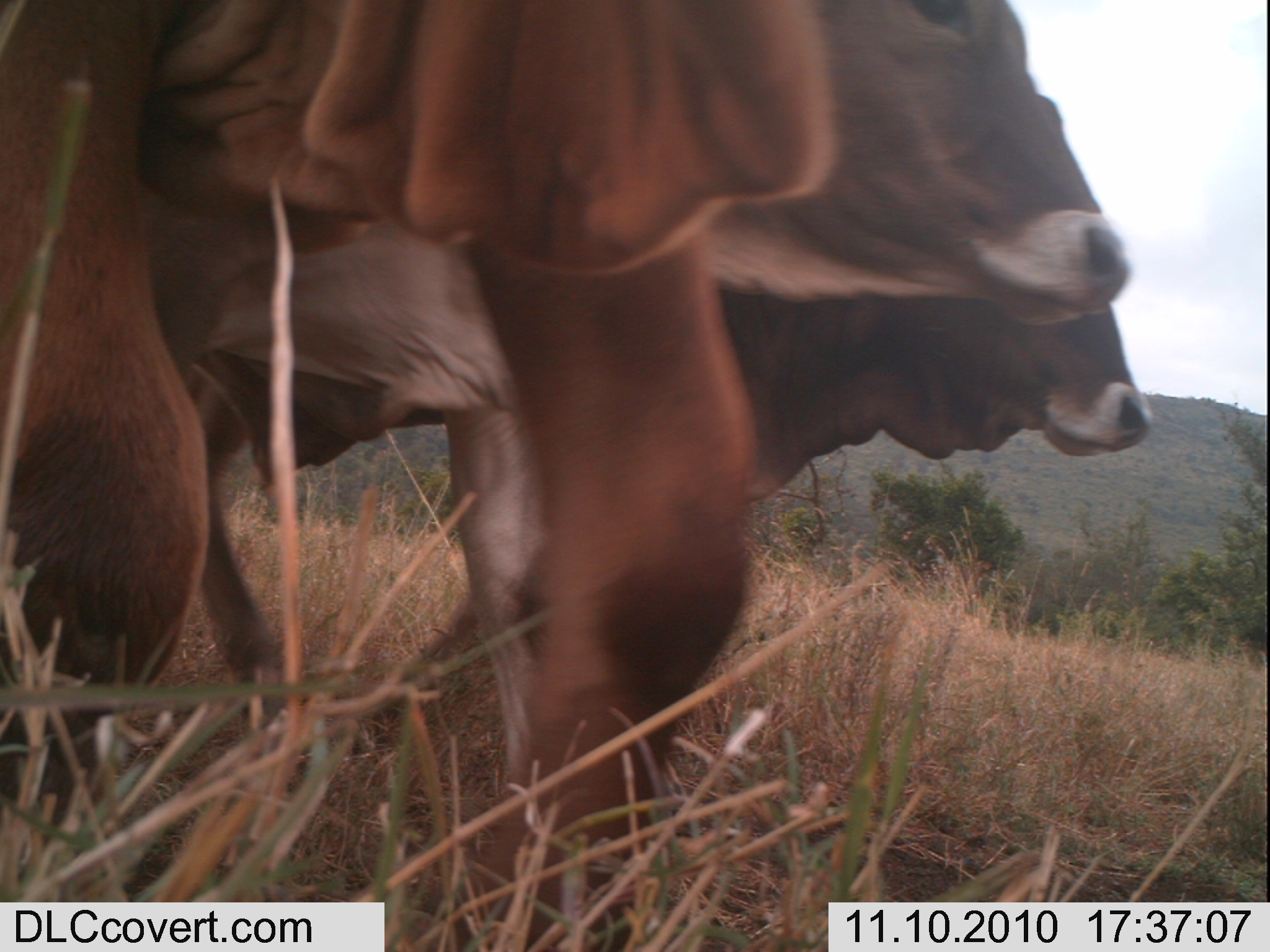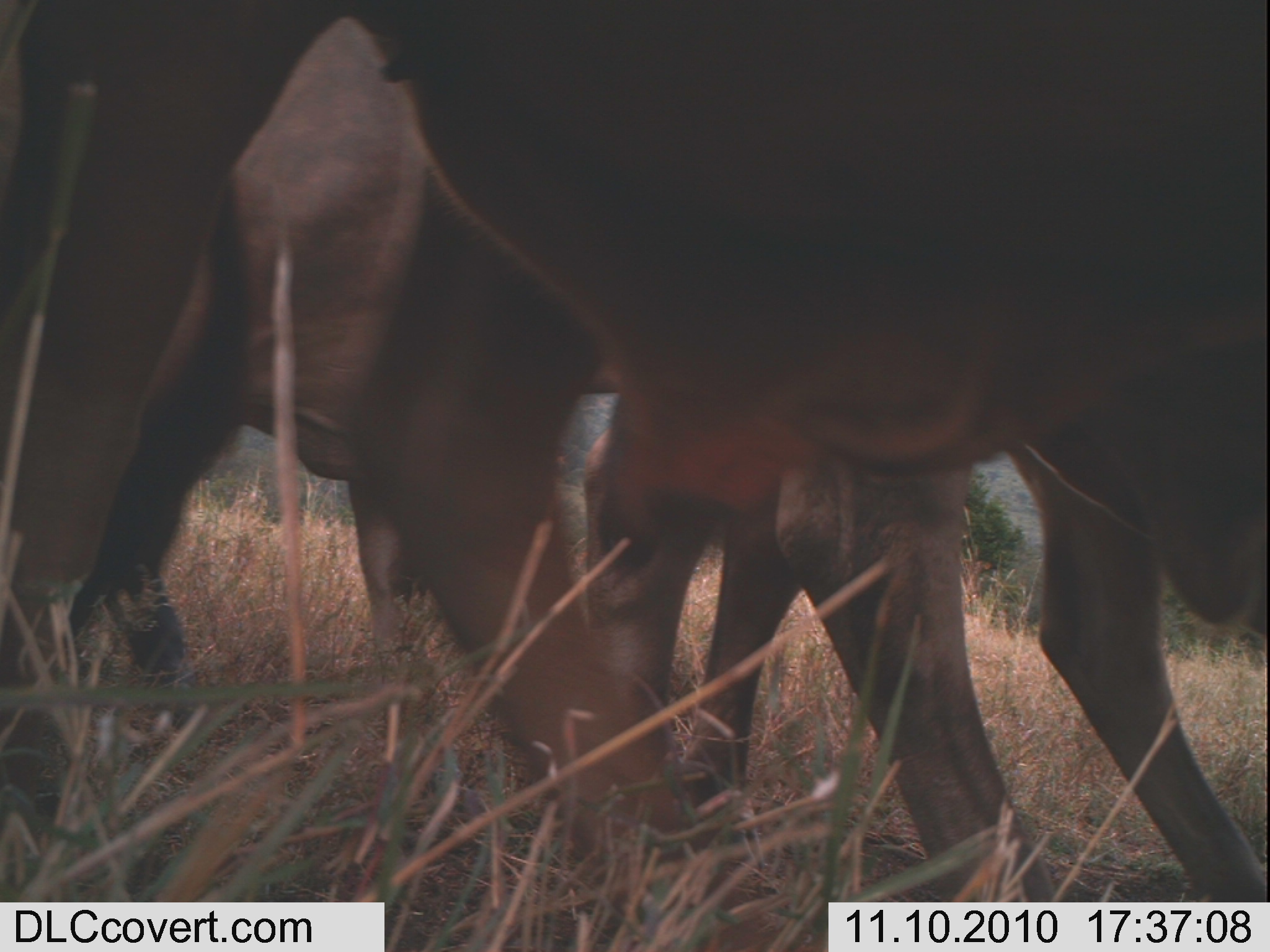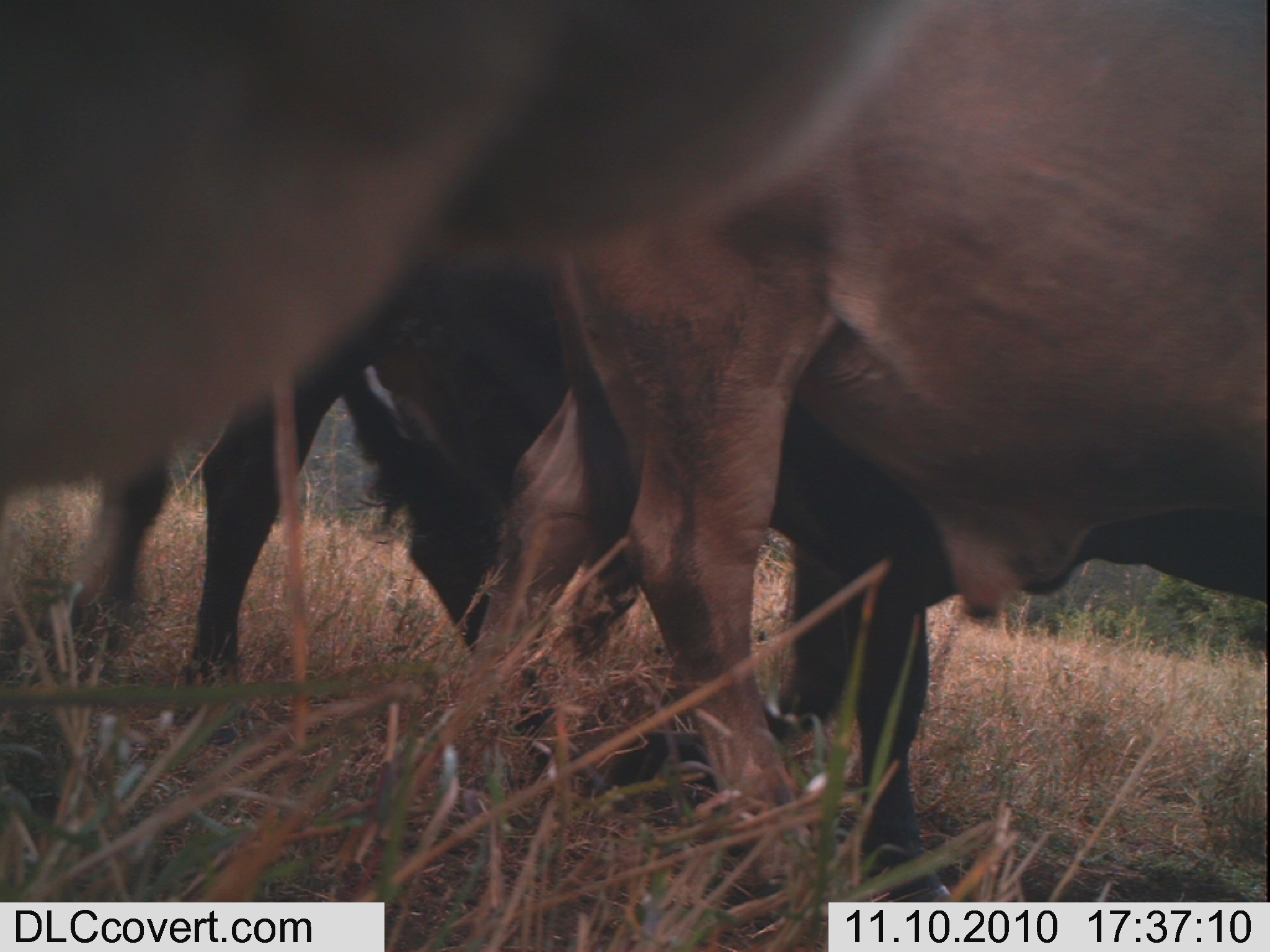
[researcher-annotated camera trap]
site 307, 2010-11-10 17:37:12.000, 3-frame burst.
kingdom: Animalia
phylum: Chordata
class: Mammalia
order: Artiodactyla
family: Bovidae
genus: Bos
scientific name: Bos taurus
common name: domestic cattle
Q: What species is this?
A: Bos taurus (domestic cattle).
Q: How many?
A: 3.